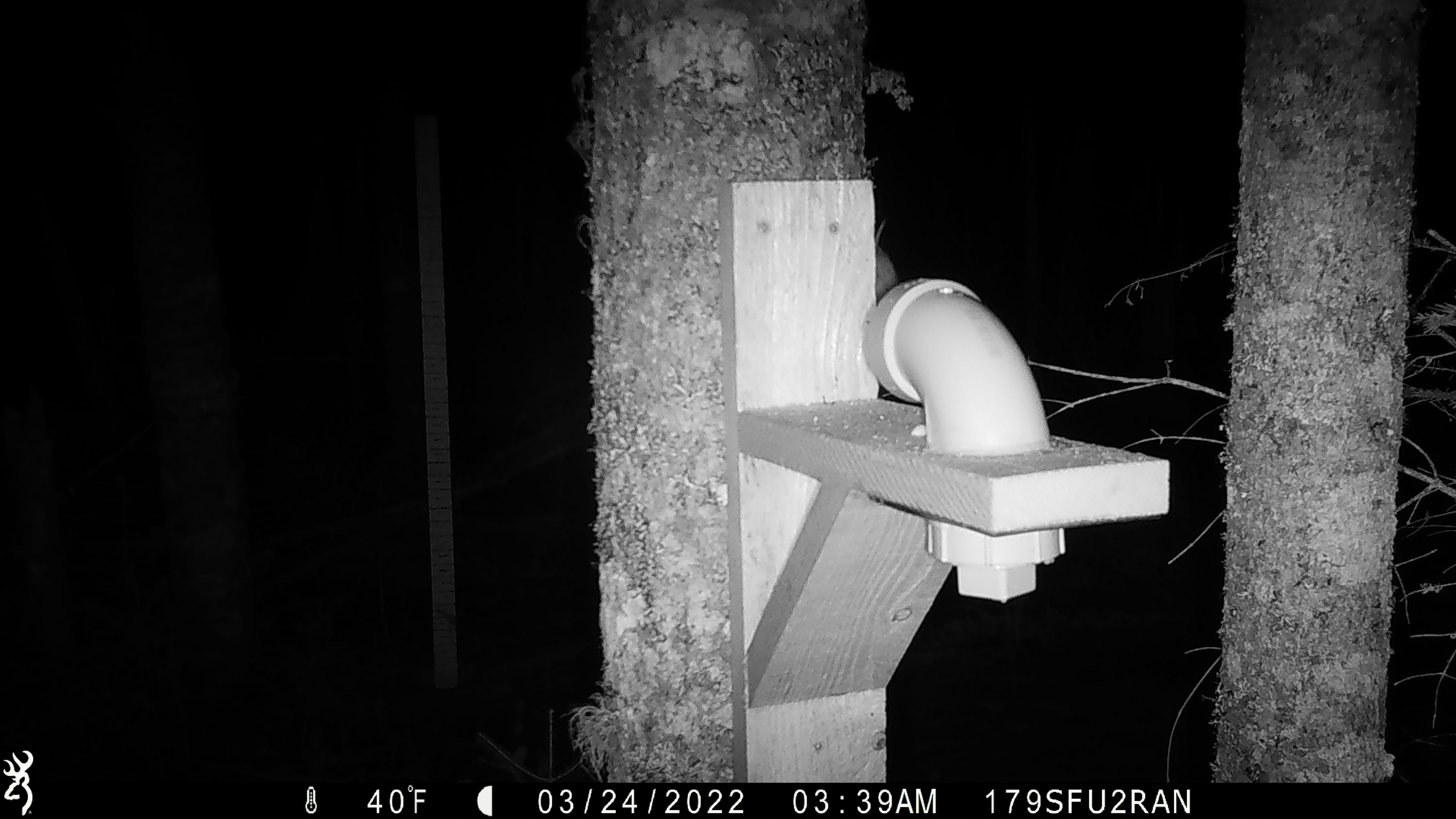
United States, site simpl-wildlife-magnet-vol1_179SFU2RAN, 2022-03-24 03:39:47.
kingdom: Animalia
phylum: Chordata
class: Mammalia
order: Rodentia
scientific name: Rodentia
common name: mouse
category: mouse sp.